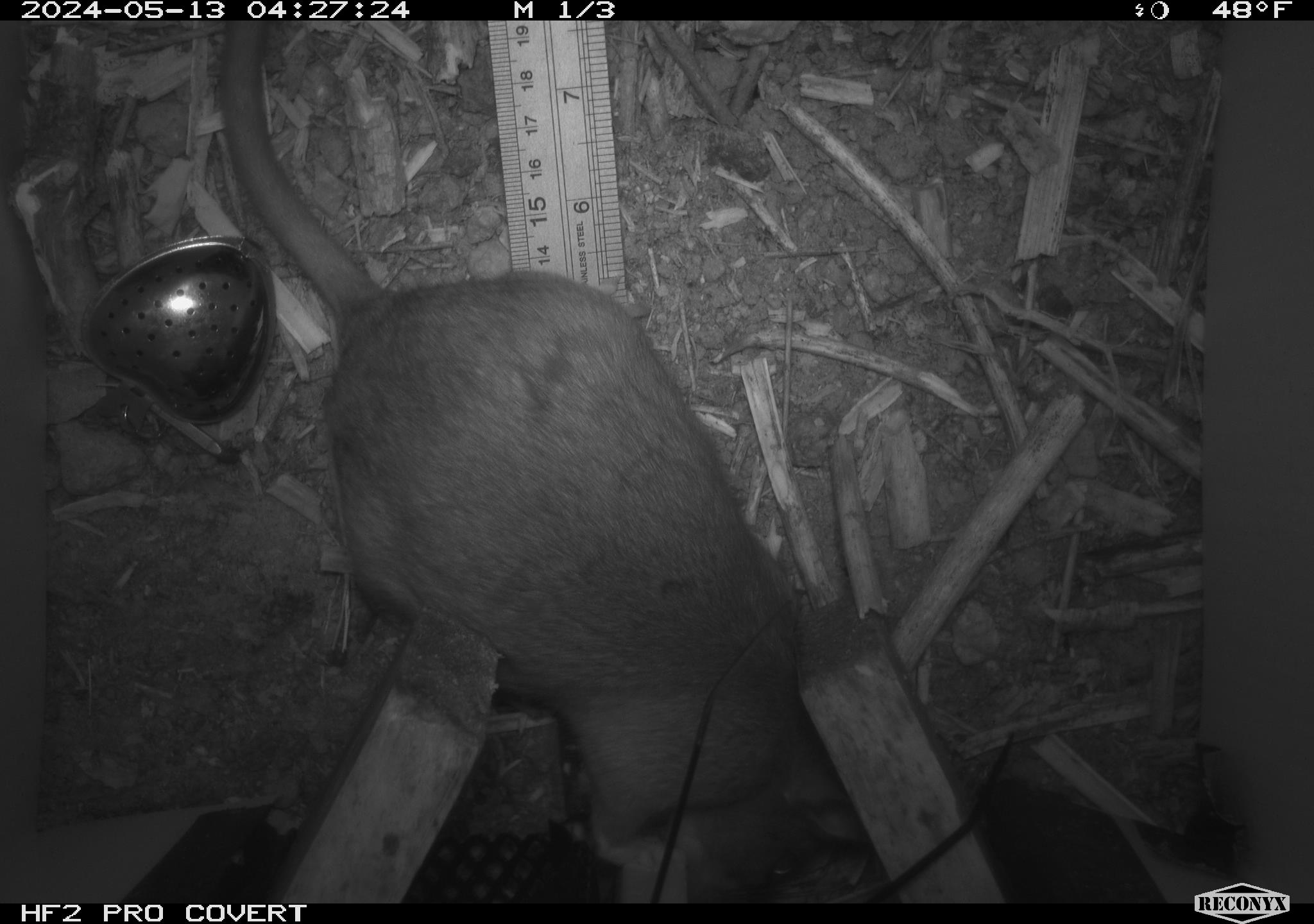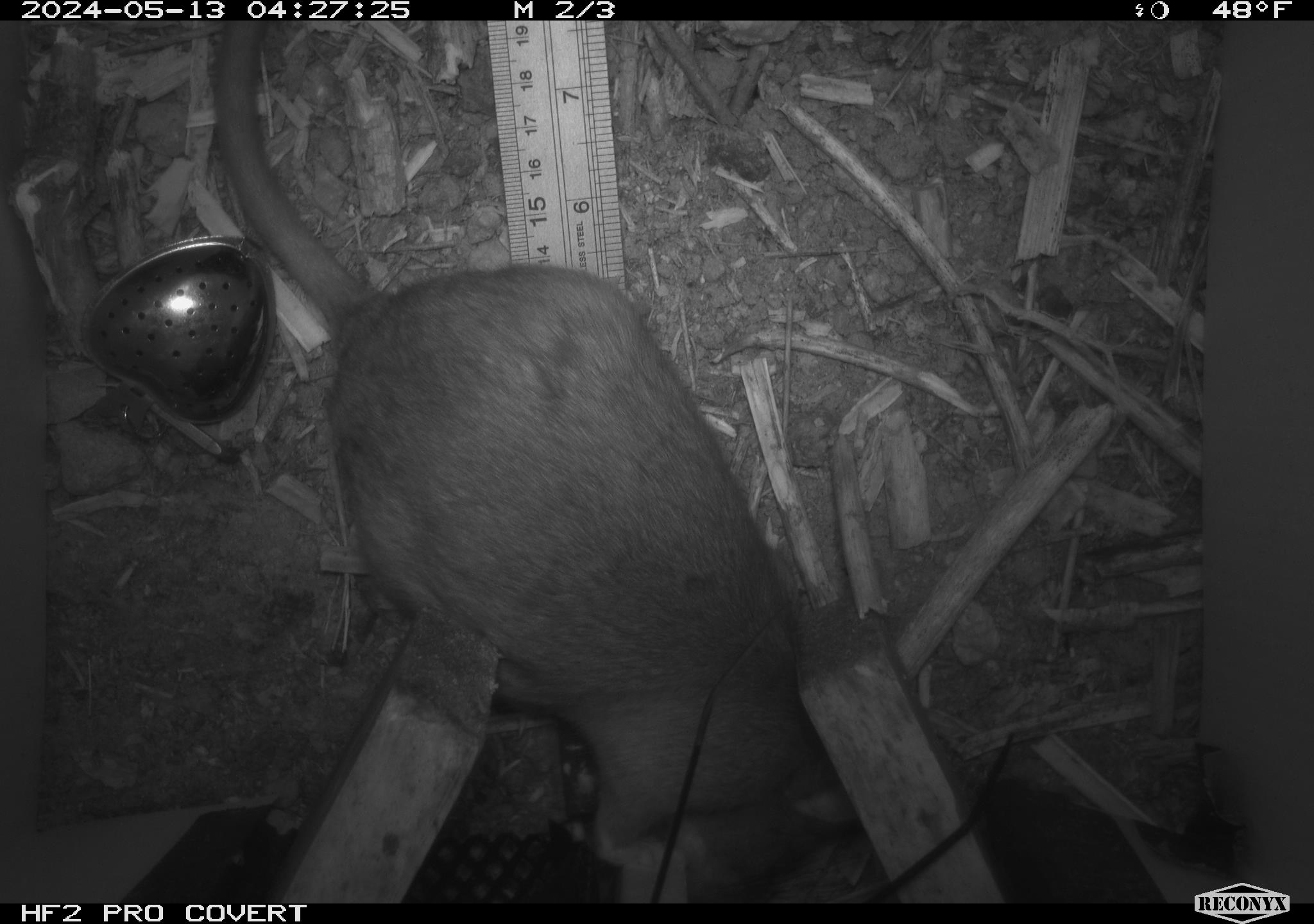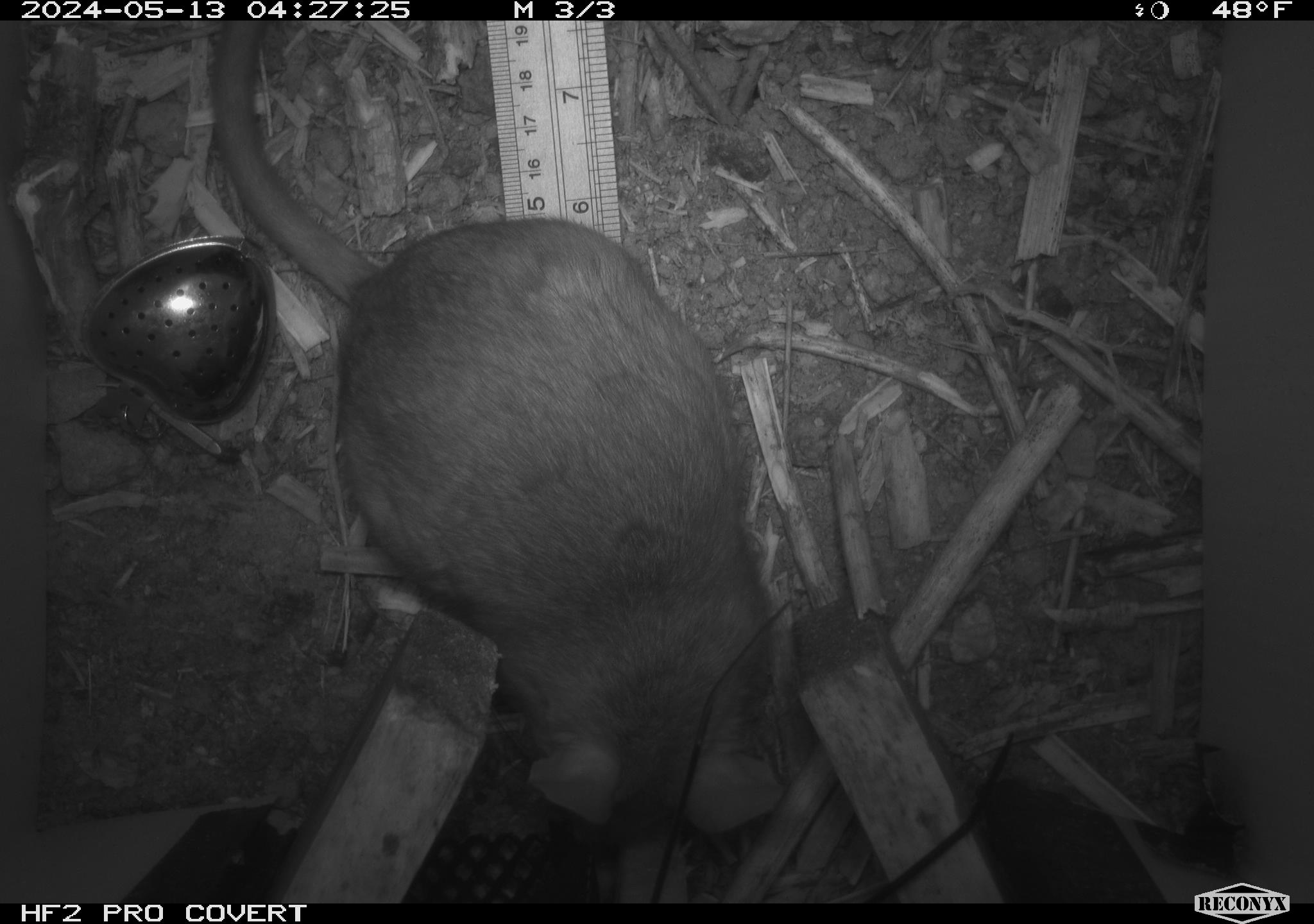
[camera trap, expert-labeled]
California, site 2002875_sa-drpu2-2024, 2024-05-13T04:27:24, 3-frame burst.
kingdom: Animalia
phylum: Chordata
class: Mammalia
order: Rodentia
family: Cricetidae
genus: Neotoma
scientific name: Neotoma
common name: pack rat or woodrat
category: neotoma species